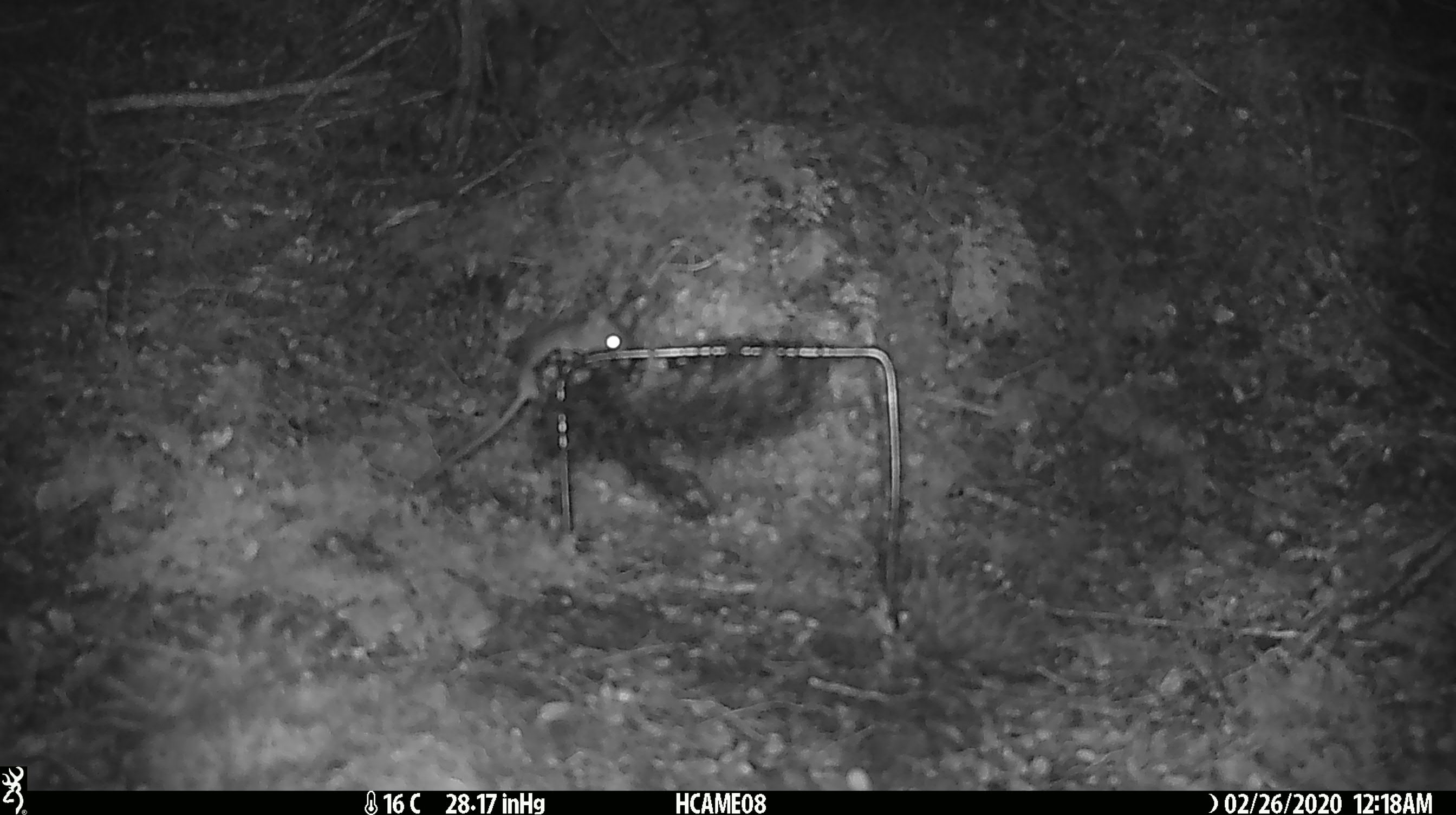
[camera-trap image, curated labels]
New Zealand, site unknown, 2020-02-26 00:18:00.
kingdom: Animalia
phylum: Chordata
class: Mammalia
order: Rodentia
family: Muridae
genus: Mus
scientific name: Mus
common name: mouse